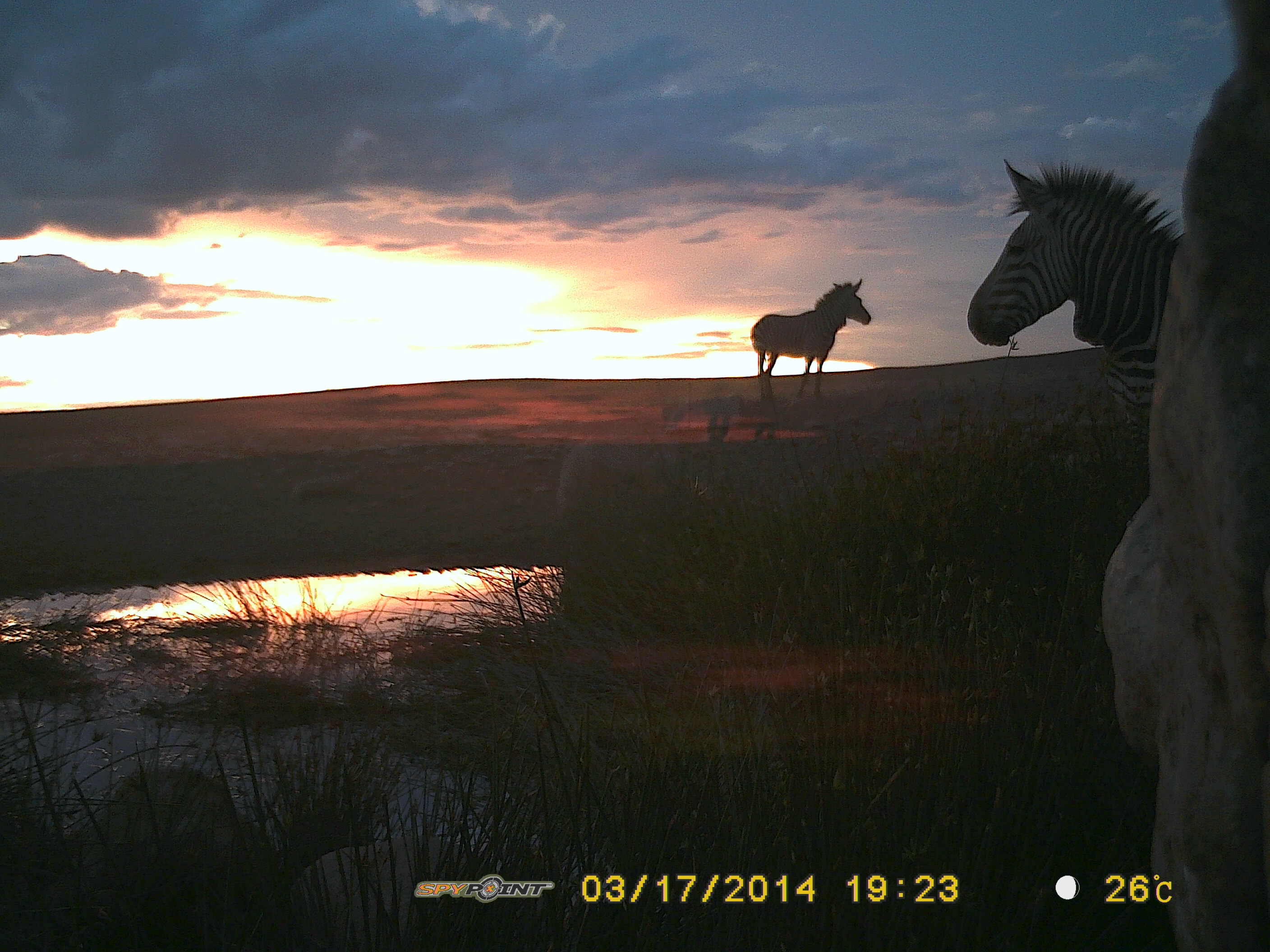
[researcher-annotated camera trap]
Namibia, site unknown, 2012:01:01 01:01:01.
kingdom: Animalia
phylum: Chordata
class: Mammalia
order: Perissodactyla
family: Equidae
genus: Equus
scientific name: Equus zebra hartmannae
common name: hartmann's mountain zebra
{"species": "Equus zebra hartmannae (hartmann's mountain zebra)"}